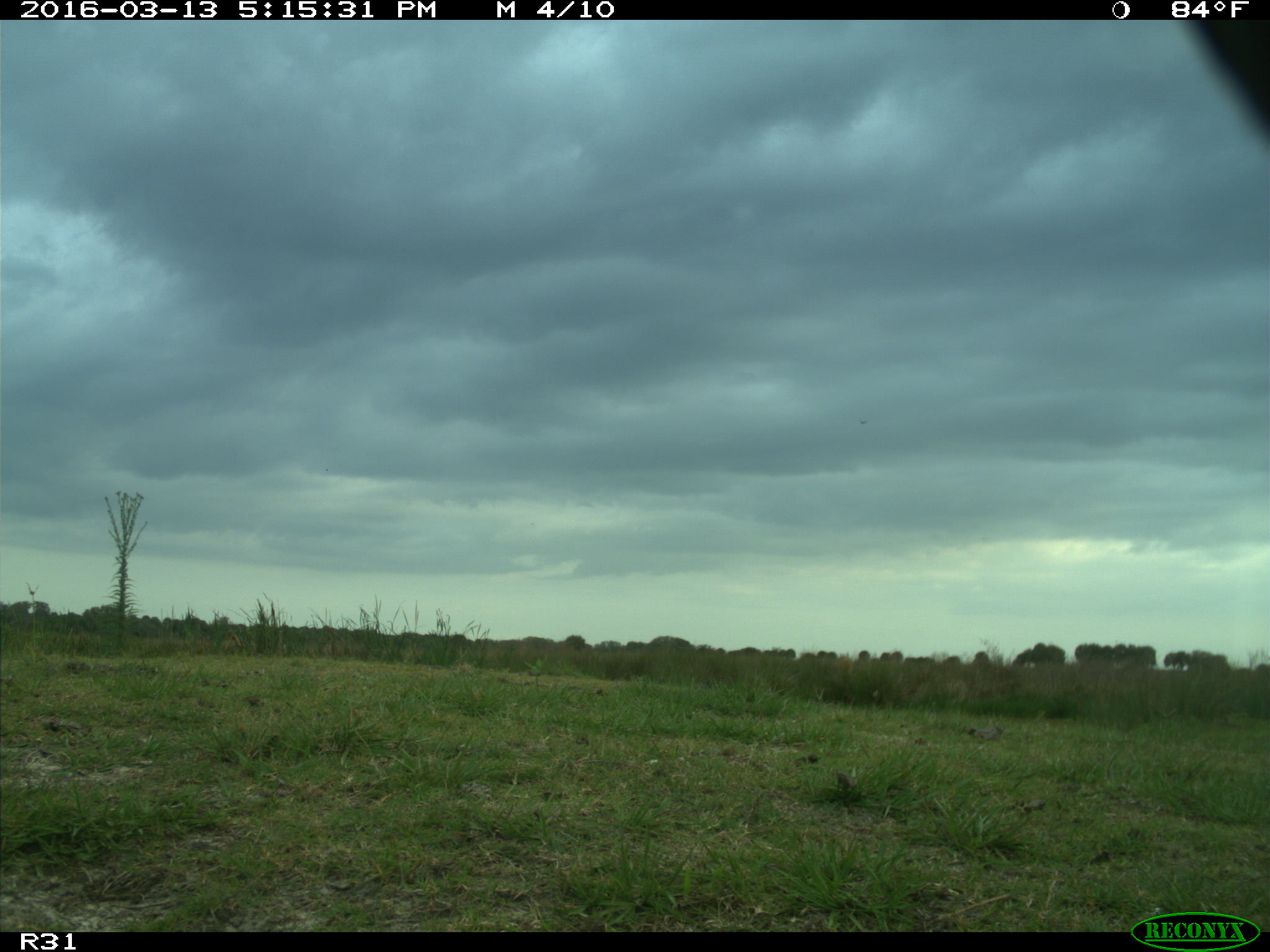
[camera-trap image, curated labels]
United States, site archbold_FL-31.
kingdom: Animalia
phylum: Chordata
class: Mammalia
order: Artiodactyla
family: Bovidae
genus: Bos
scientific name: Bos taurus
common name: domestic cow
Bos taurus (domestic cow).